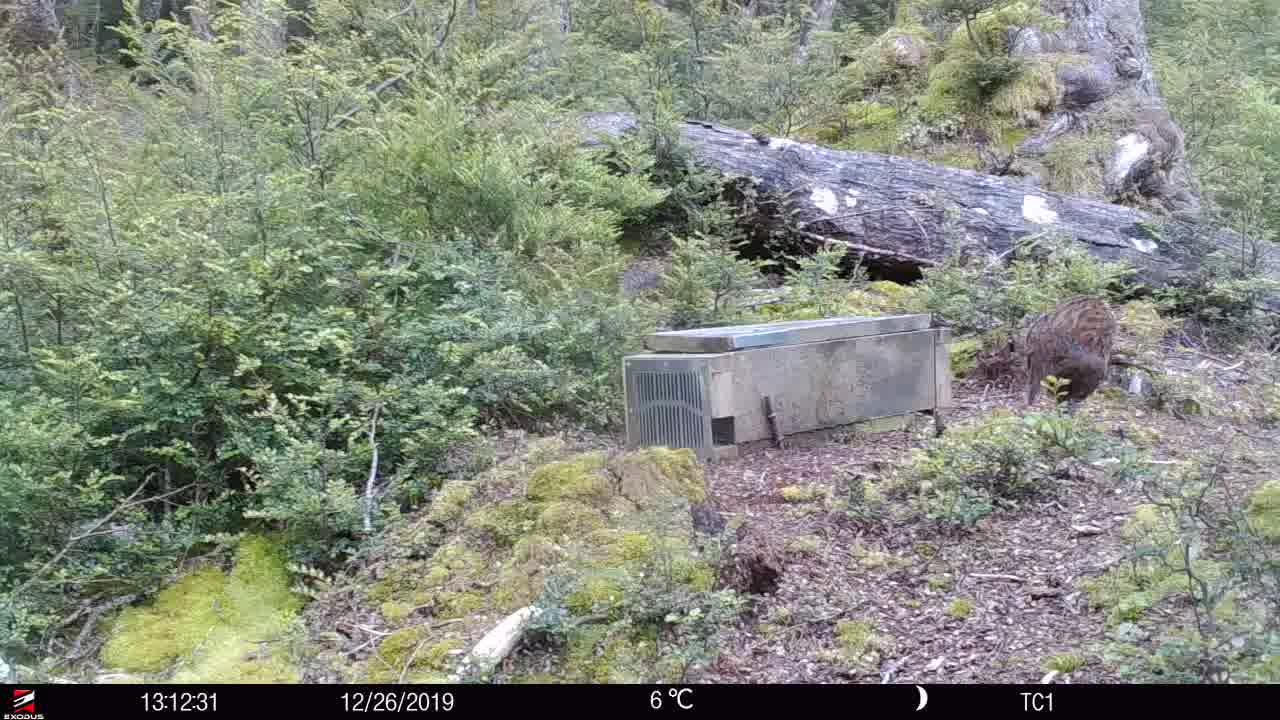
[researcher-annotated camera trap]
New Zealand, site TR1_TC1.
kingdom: Animalia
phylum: Chordata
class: Aves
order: Gruiformes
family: Rallidae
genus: Gallirallus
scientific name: Gallirallus australis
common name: weka